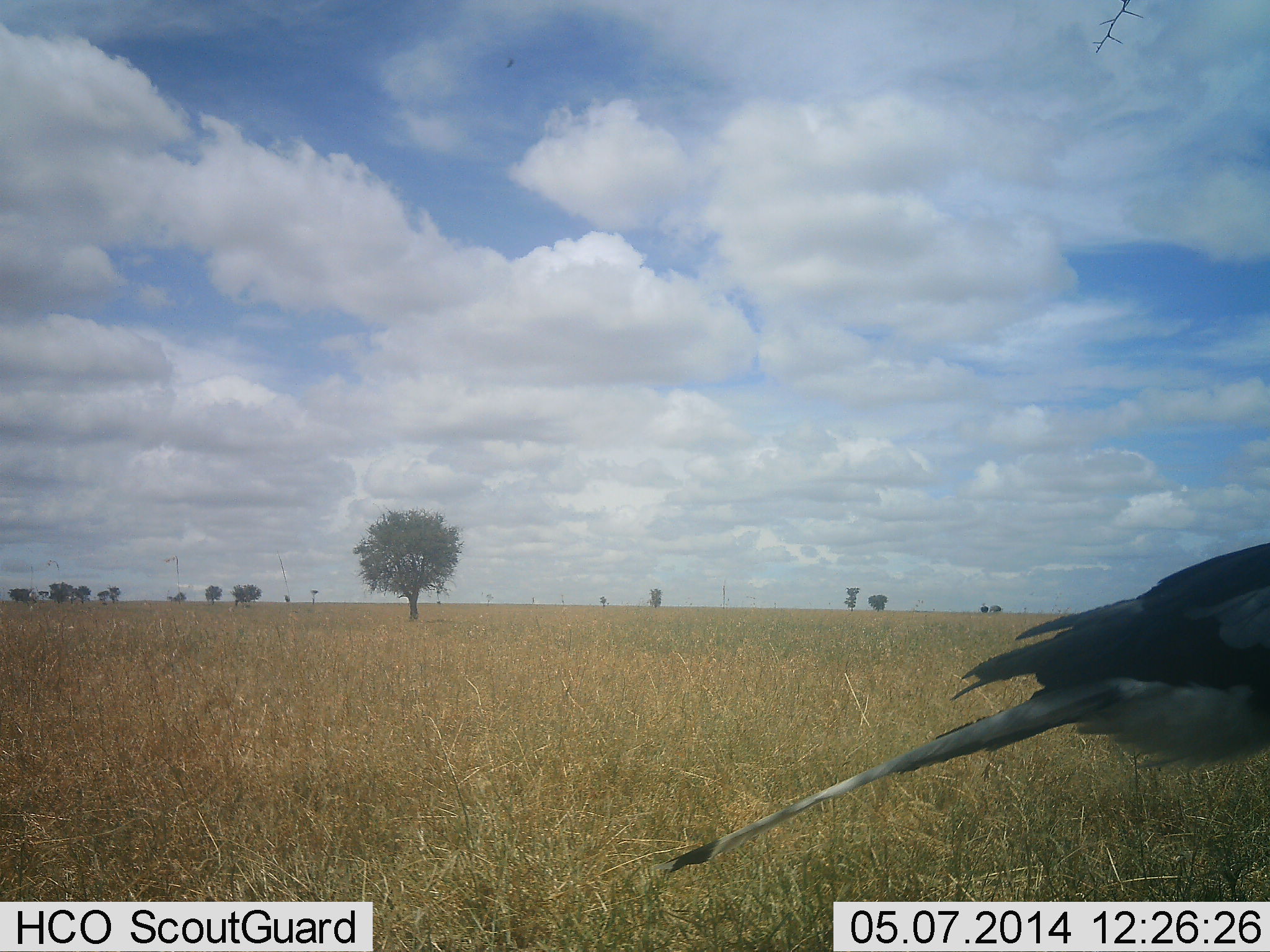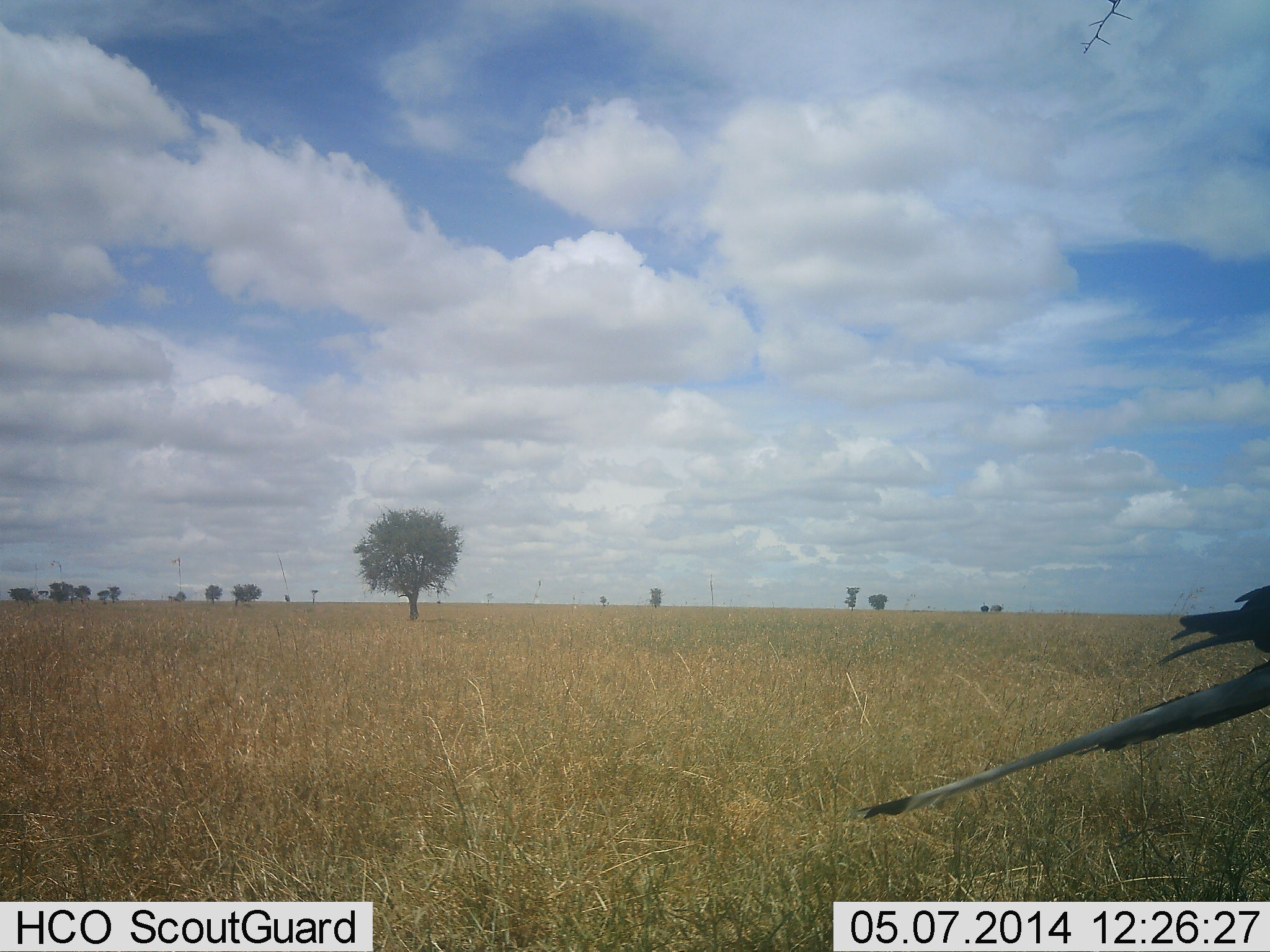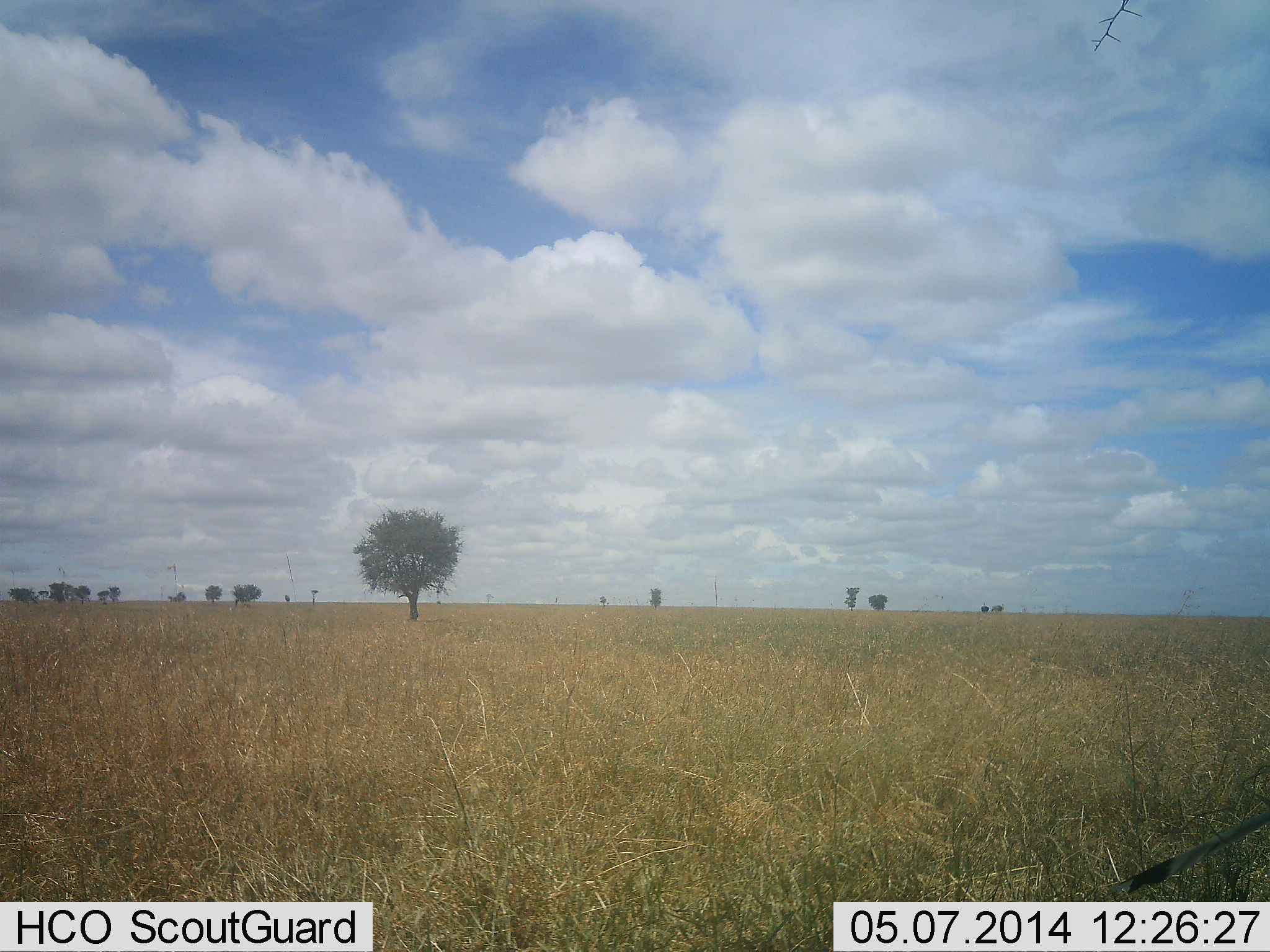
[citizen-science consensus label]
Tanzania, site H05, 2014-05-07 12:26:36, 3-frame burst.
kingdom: Animalia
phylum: Chordata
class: Aves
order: Accipitriformes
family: Sagittariidae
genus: Sagittarius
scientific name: Sagittarius serpentarius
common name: secretary bird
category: secretarybird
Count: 1.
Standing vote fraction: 30%.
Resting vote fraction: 0%.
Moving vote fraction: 80%.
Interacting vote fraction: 0%.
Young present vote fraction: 0%.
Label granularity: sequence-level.